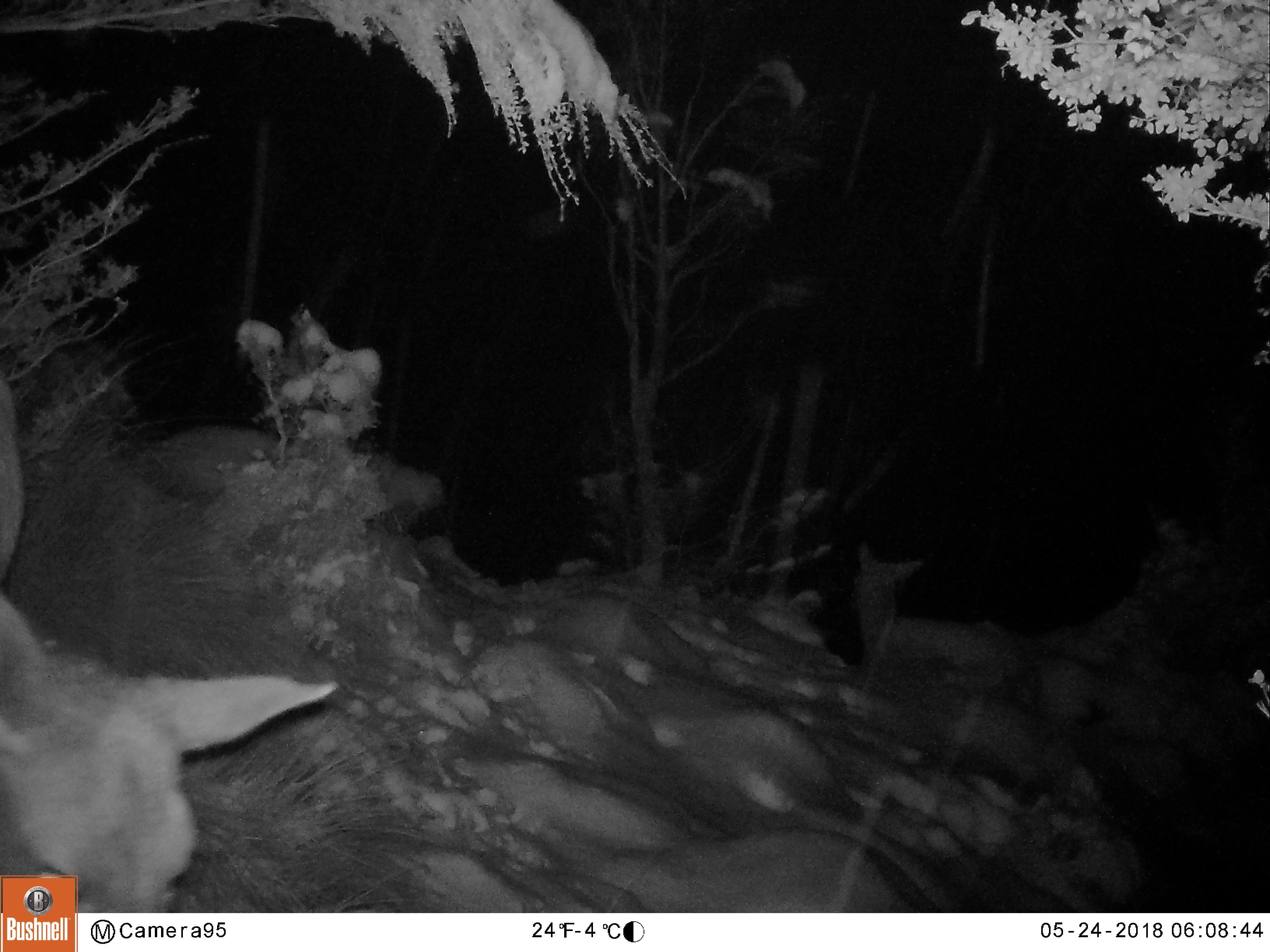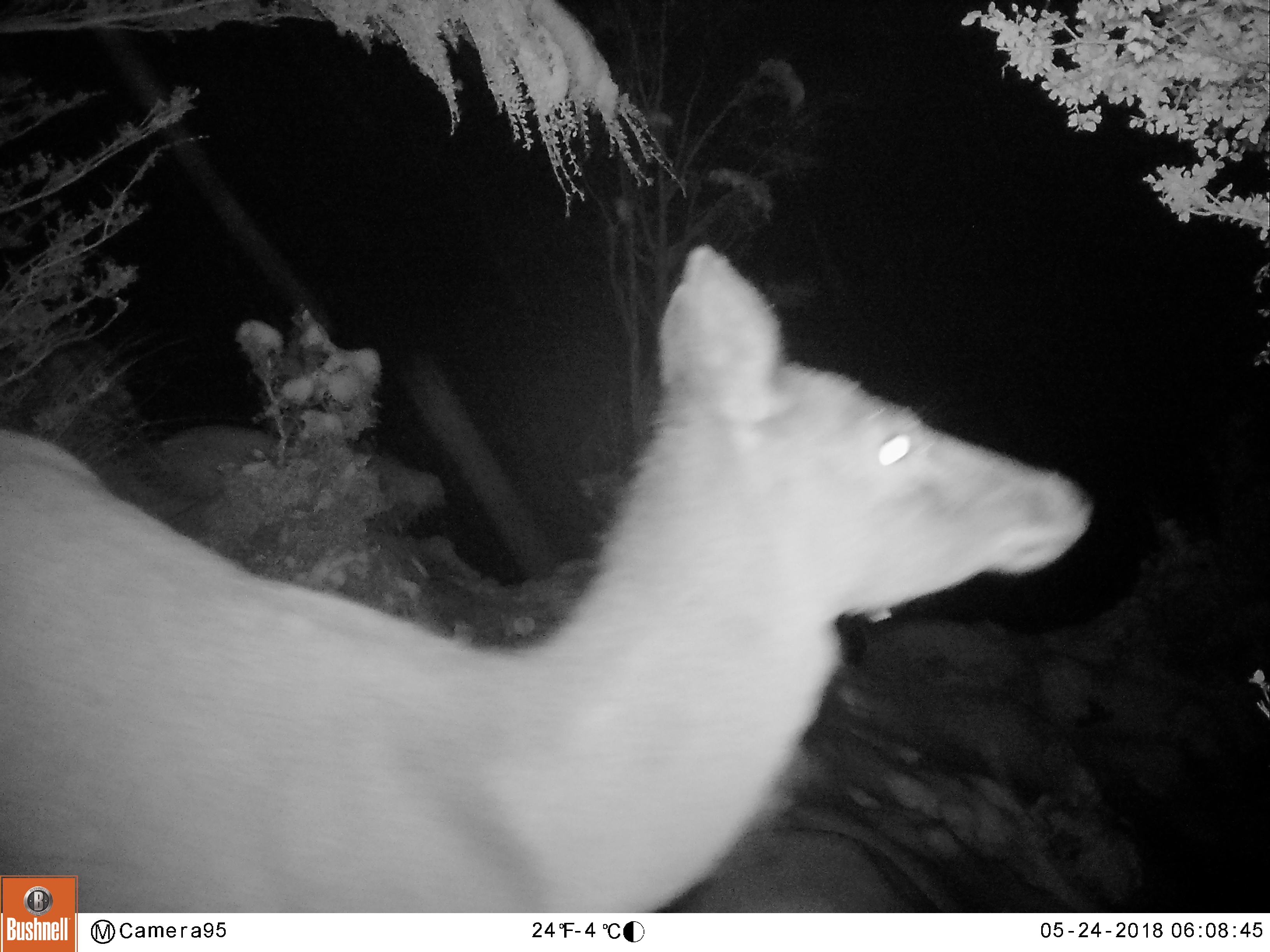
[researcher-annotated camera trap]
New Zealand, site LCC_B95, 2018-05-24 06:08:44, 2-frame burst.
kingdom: Animalia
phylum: Chordata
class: Mammalia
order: Artiodactyla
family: Cervidae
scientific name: Cervidae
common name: deer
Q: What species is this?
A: Deer (Cervidae).